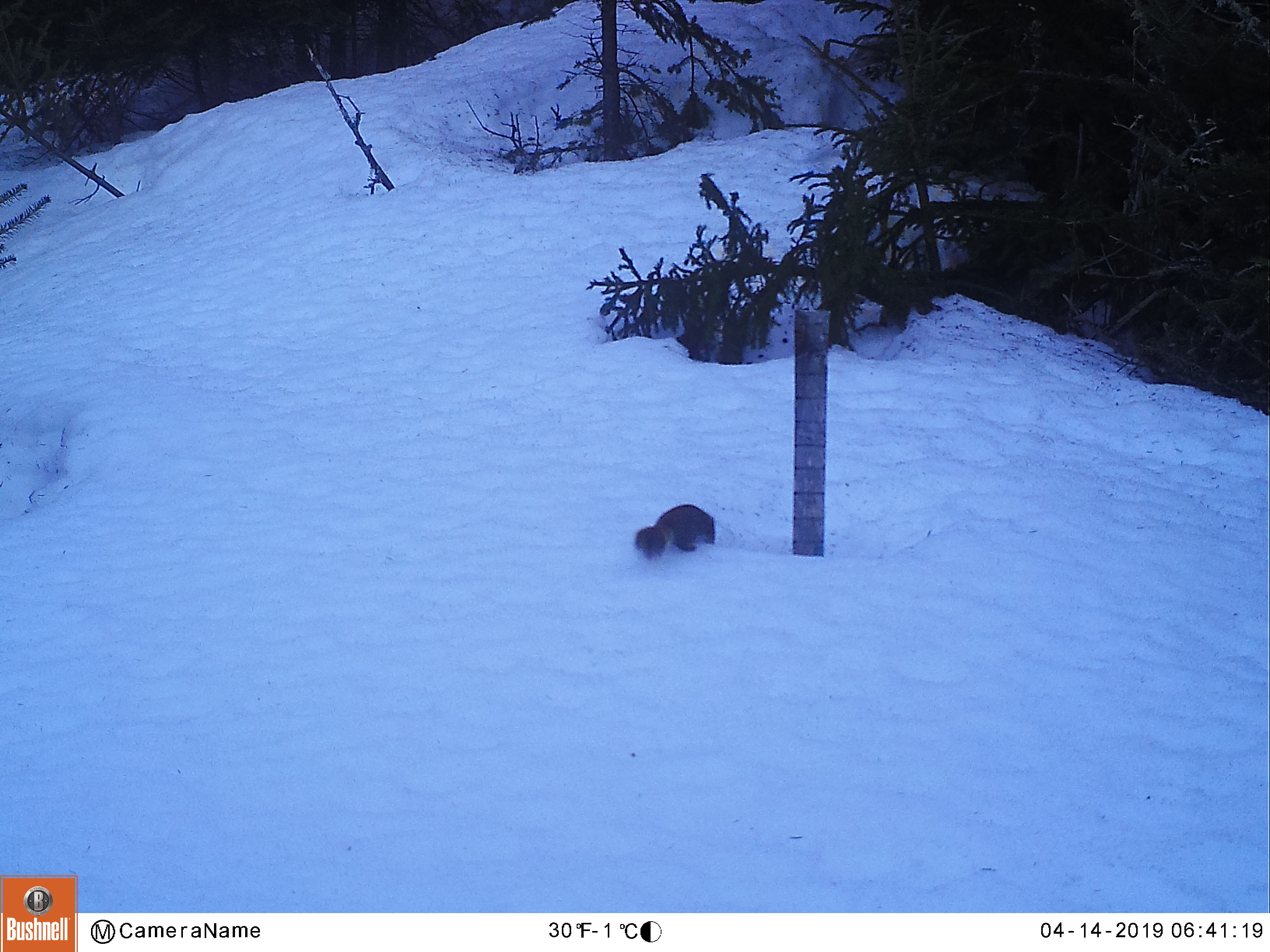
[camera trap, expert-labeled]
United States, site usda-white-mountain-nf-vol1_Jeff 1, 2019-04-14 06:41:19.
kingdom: Animalia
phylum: Chordata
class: Mammalia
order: Rodentia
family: Sciuridae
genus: Tamiasciurus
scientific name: Tamiasciurus hudsonicus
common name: red squirrel